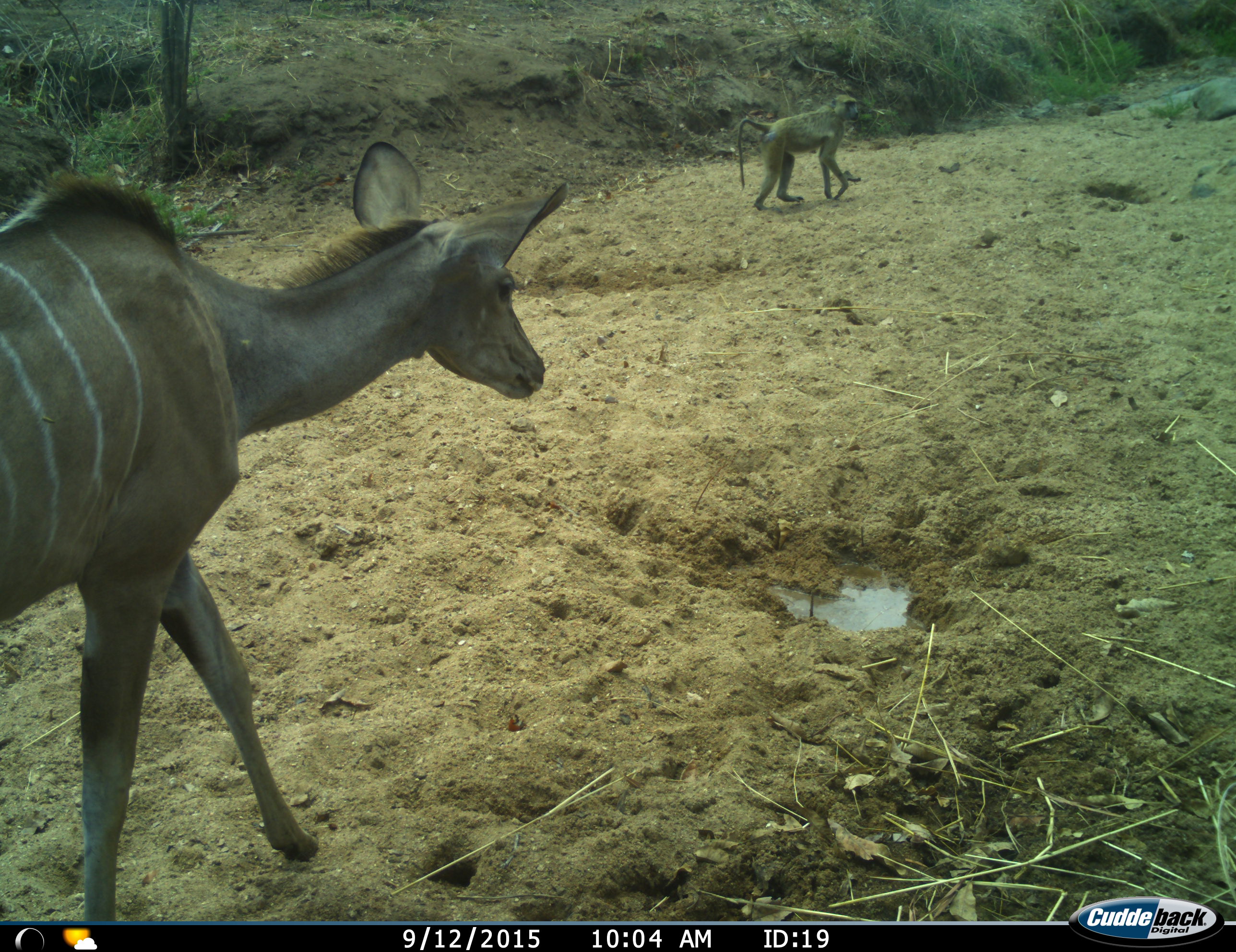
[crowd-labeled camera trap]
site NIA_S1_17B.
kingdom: Animalia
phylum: Chordata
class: Mammalia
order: Primates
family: Cercopithecidae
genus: Papio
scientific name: Papio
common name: baboon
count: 1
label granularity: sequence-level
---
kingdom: Animalia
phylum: Chordata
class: Mammalia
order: Artiodactyla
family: Bovidae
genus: Tragelaphus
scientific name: Tragelaphus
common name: kudu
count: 1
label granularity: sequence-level